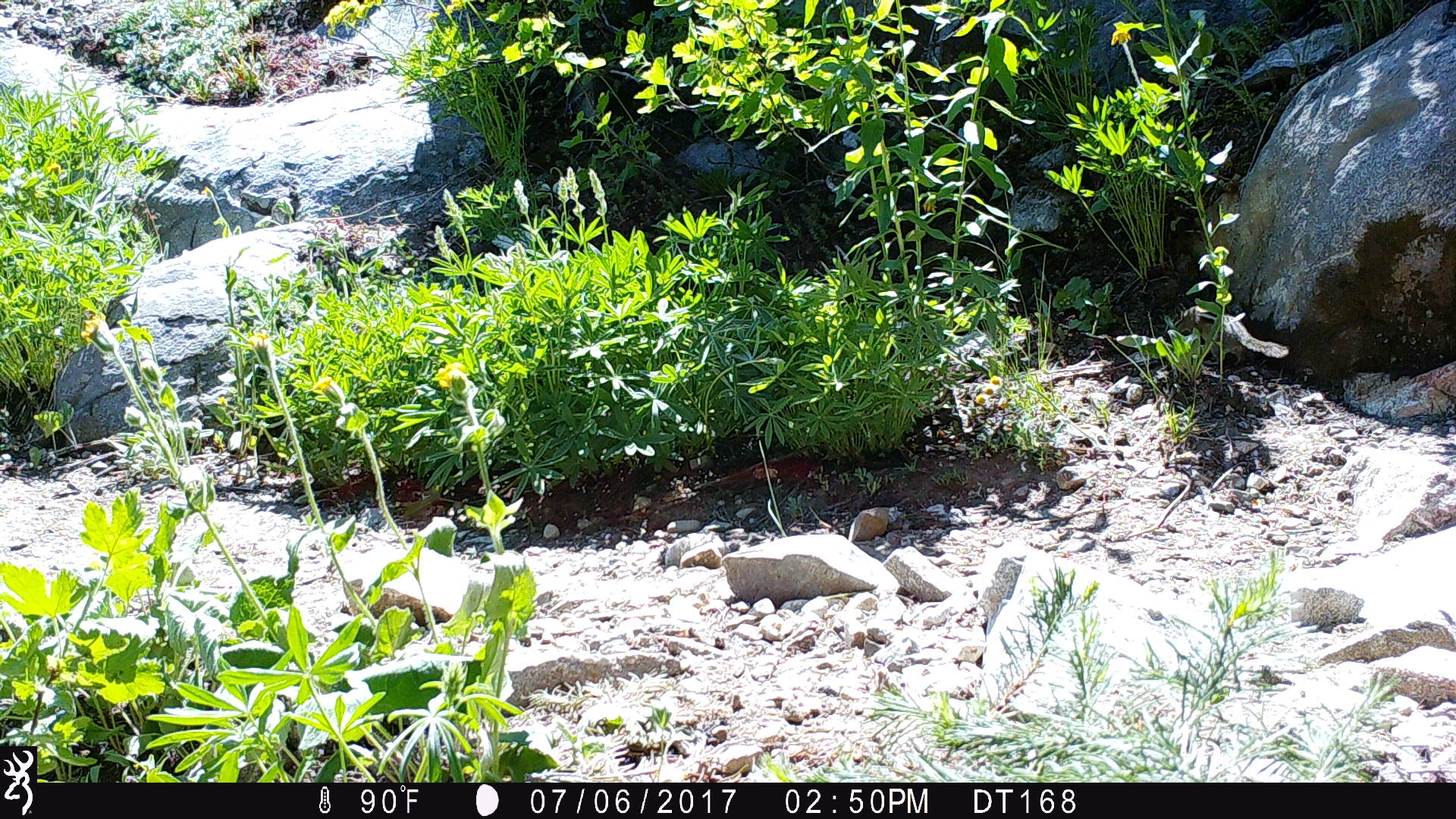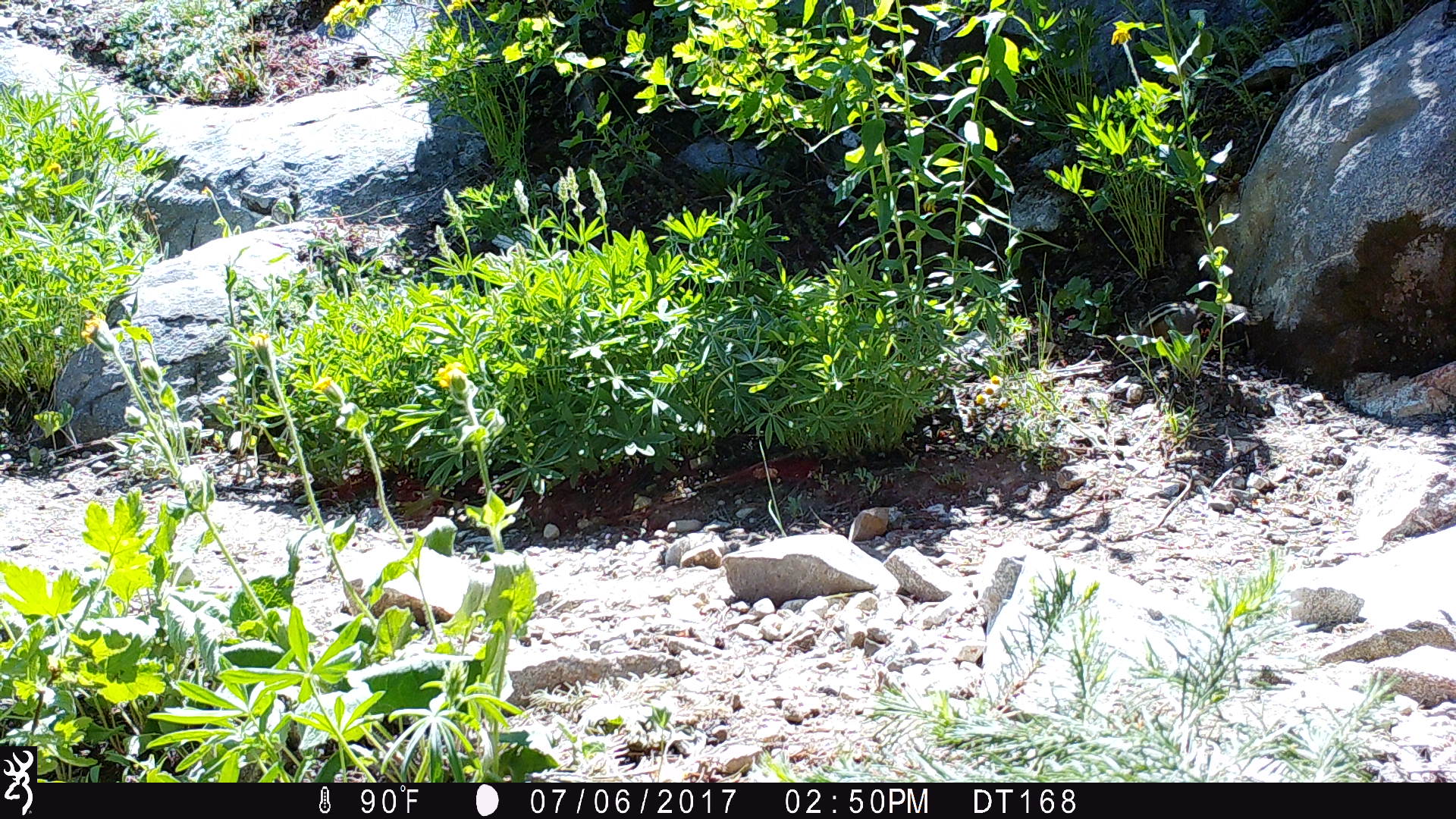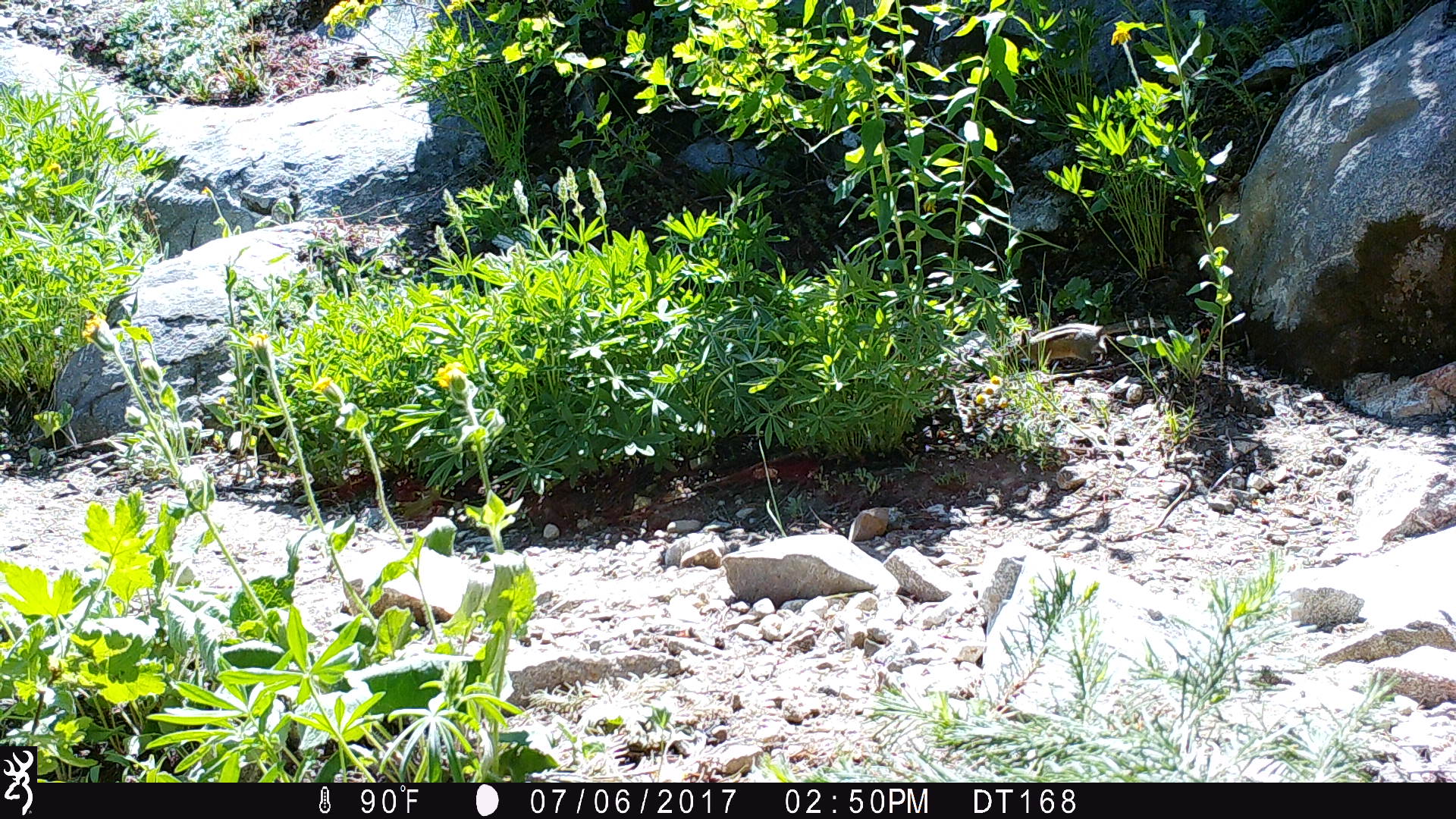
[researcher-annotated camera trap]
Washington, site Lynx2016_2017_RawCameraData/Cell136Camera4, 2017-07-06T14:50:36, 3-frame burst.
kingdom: Animalia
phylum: Chordata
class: Mammalia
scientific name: Mammalia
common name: small mammal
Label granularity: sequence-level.